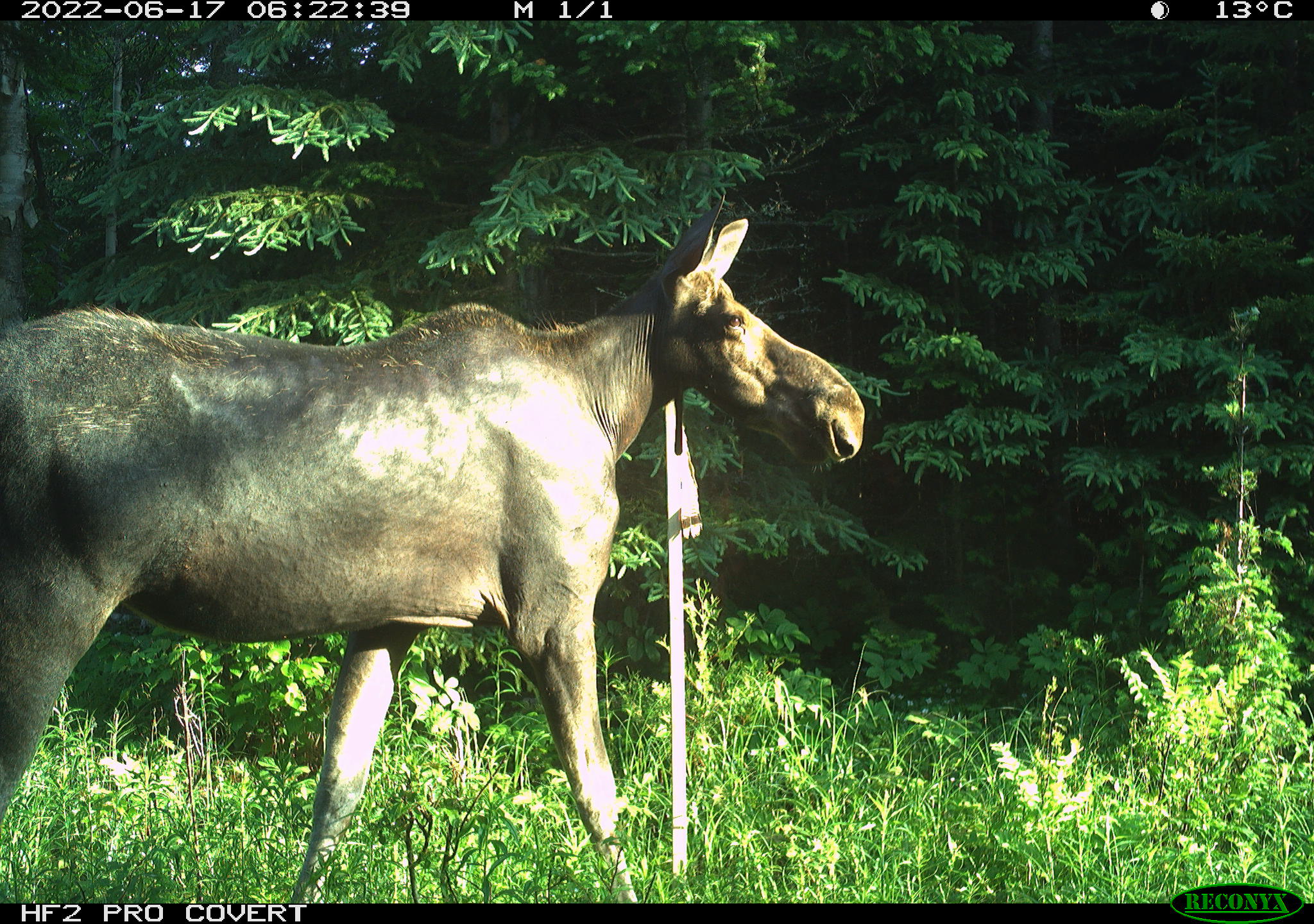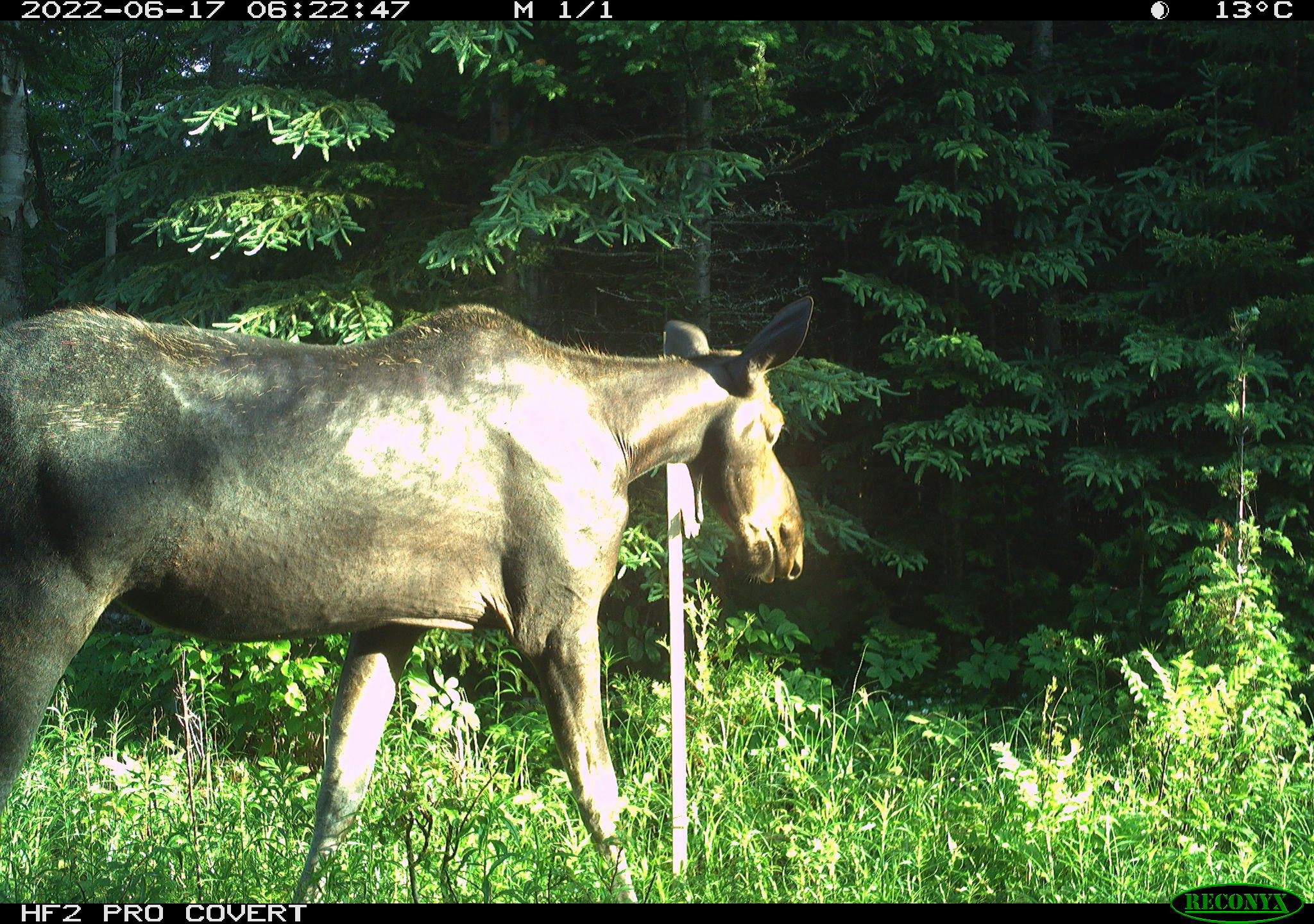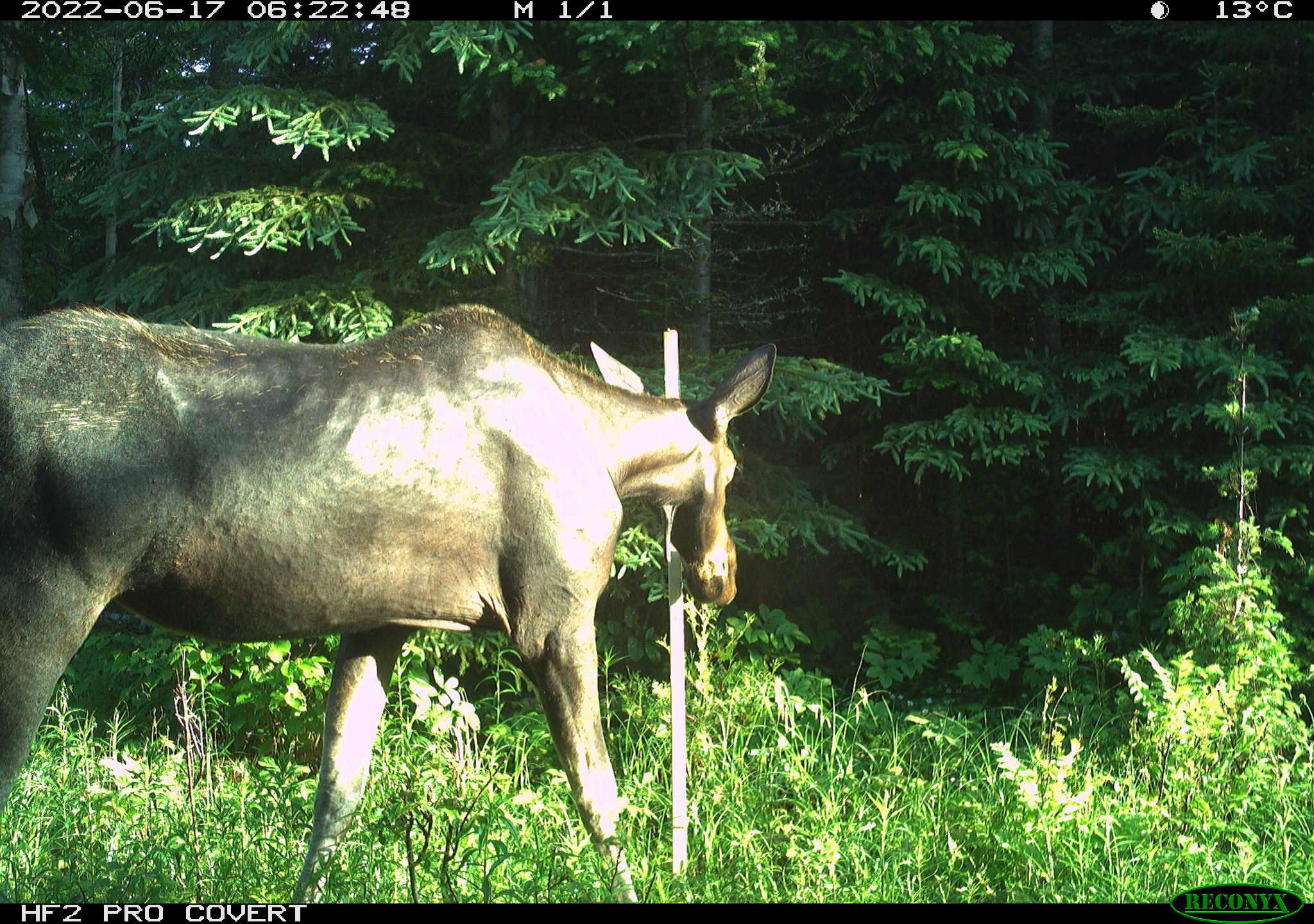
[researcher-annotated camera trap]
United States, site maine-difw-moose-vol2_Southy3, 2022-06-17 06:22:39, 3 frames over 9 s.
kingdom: Animalia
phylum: Chordata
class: Mammalia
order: Artiodactyla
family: Cervidae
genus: Alces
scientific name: Alces alces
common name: moose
Moose (Alces alces).